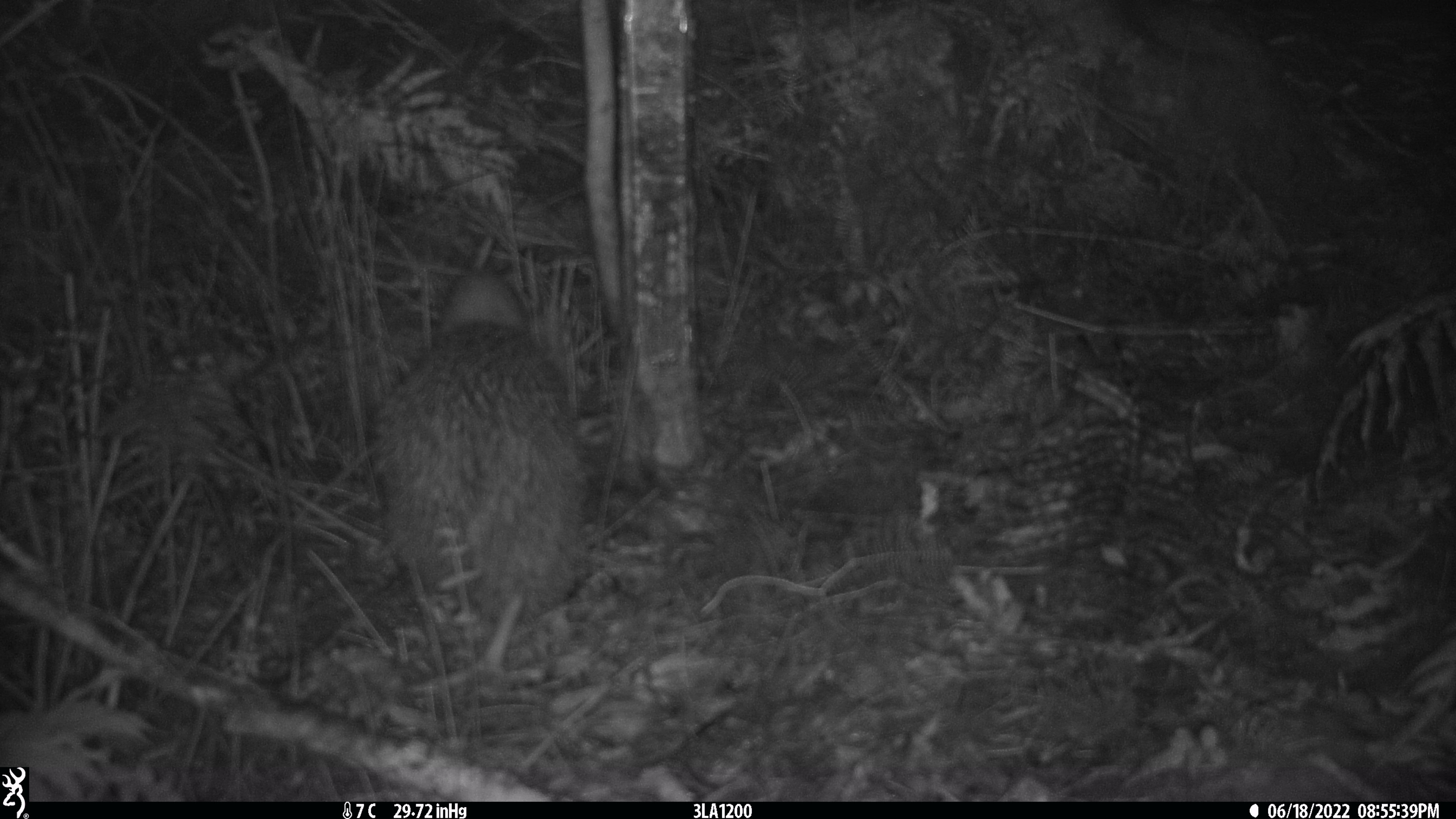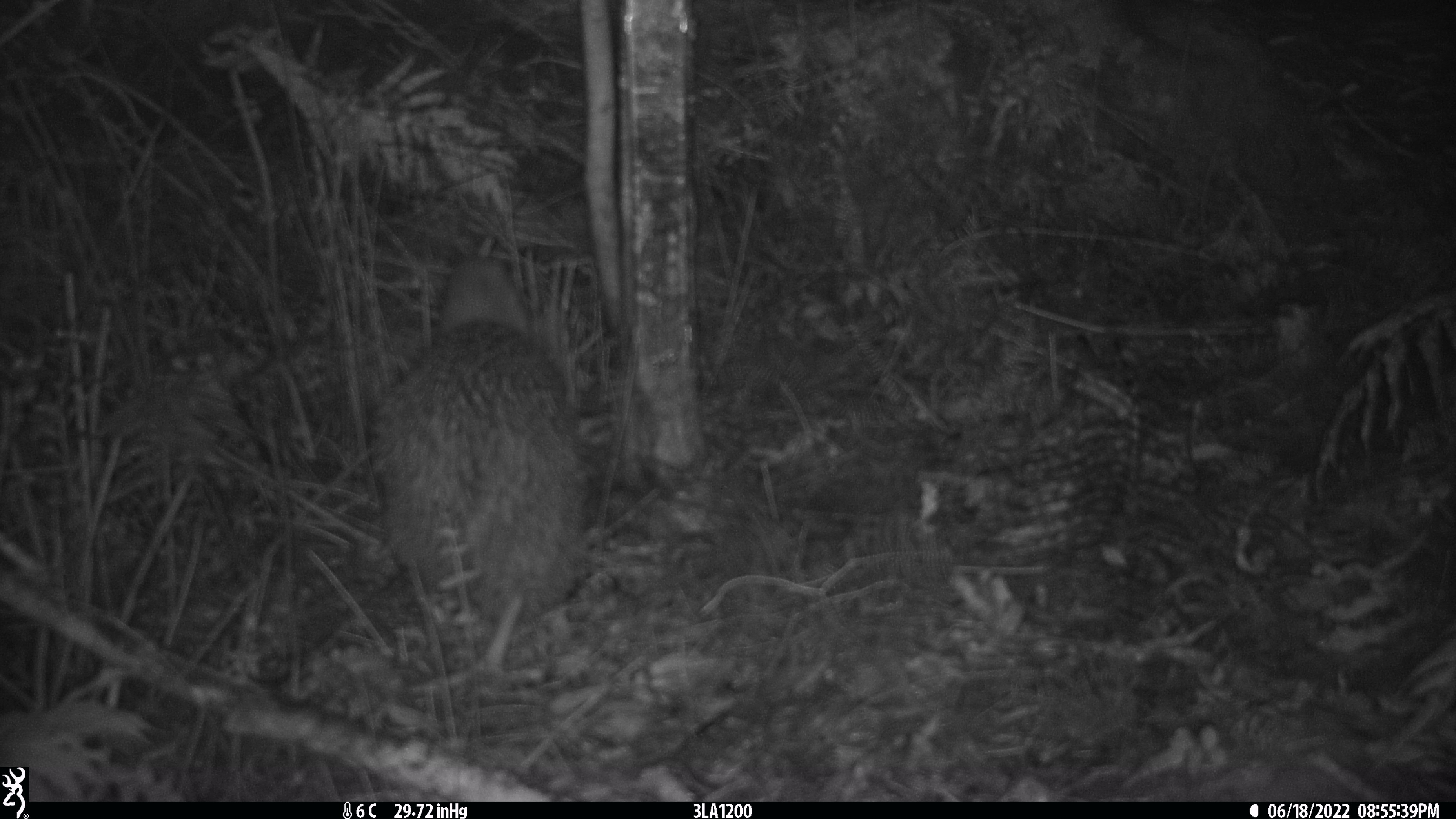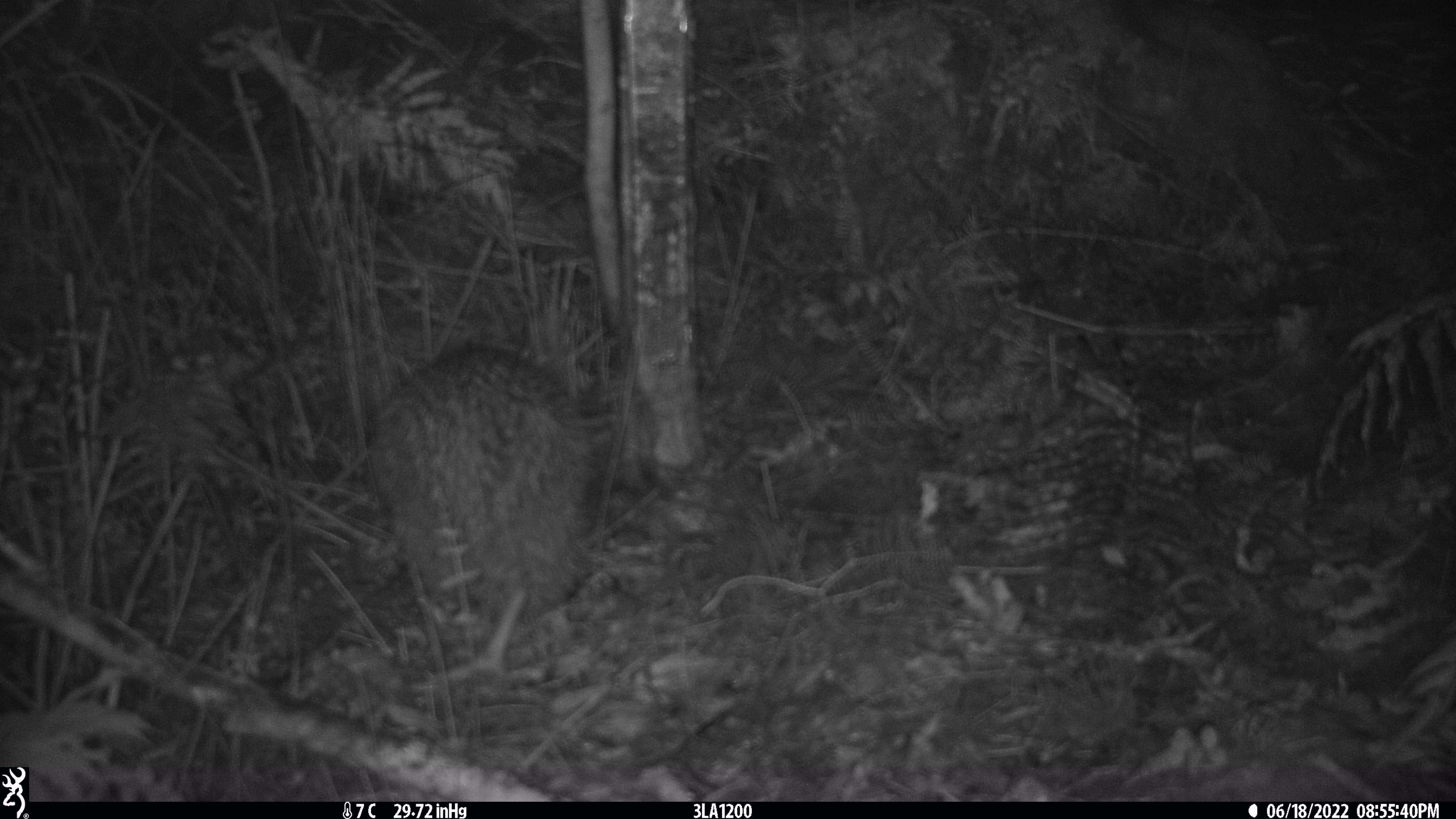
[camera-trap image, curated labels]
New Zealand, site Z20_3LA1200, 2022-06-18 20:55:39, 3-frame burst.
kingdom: Animalia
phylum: Chordata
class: Aves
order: Apterygiformes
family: Apterygidae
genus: Apteryx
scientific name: Apteryx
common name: kiwi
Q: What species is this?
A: Kiwi (Apteryx).